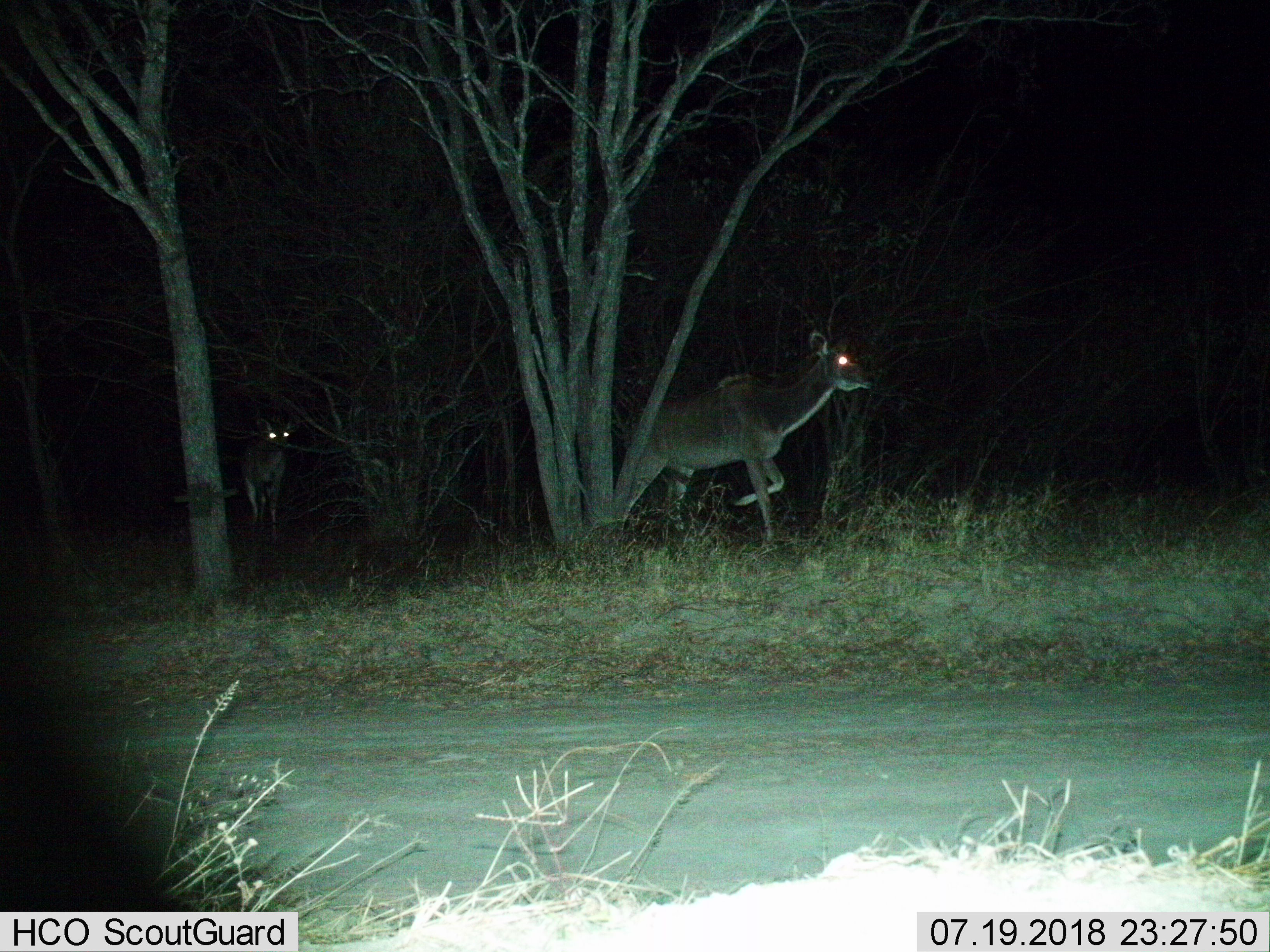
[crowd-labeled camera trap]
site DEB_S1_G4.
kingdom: Animalia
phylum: Chordata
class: Mammalia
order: Artiodactyla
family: Bovidae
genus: Tragelaphus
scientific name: Tragelaphus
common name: kudu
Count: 2.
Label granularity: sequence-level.